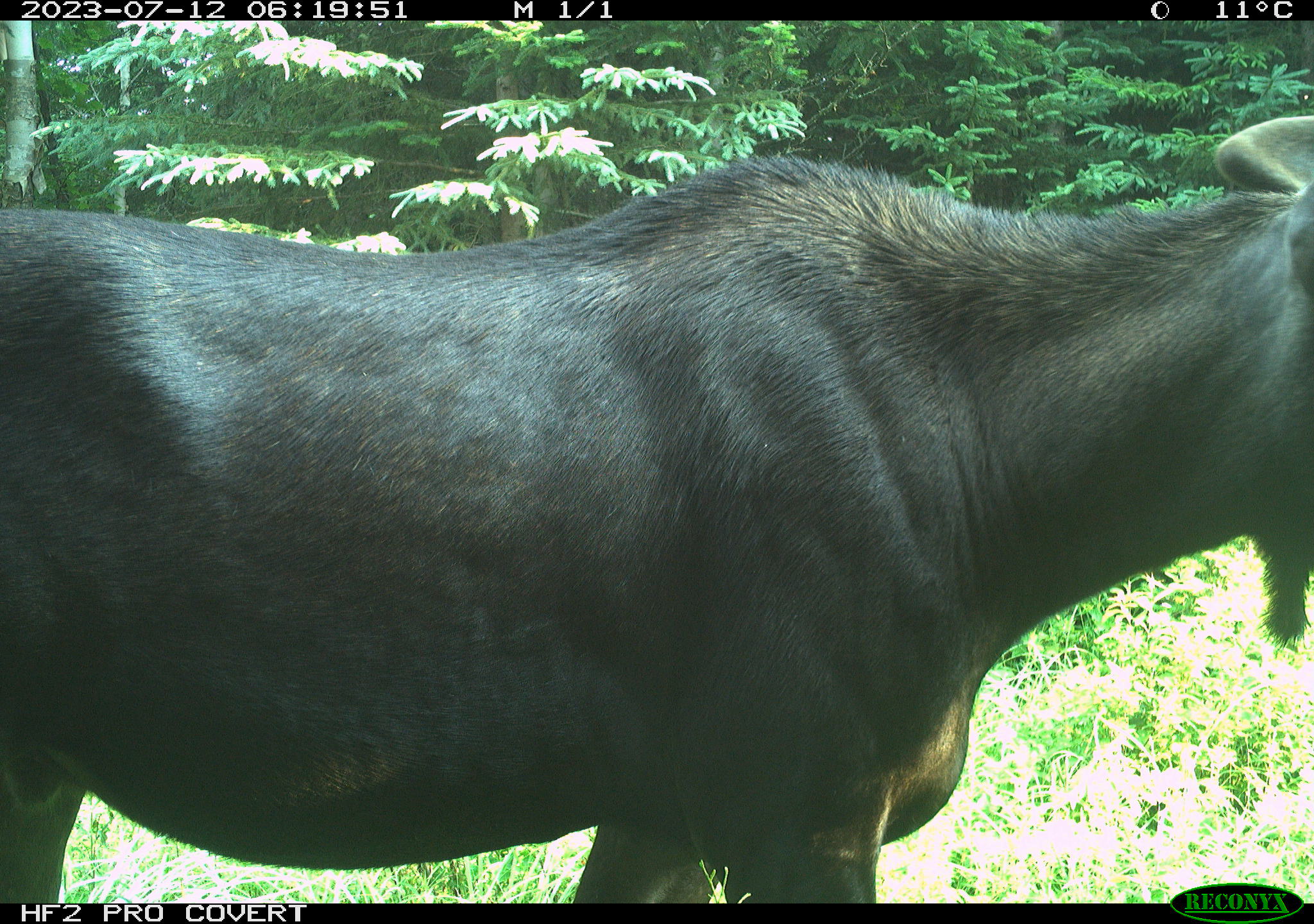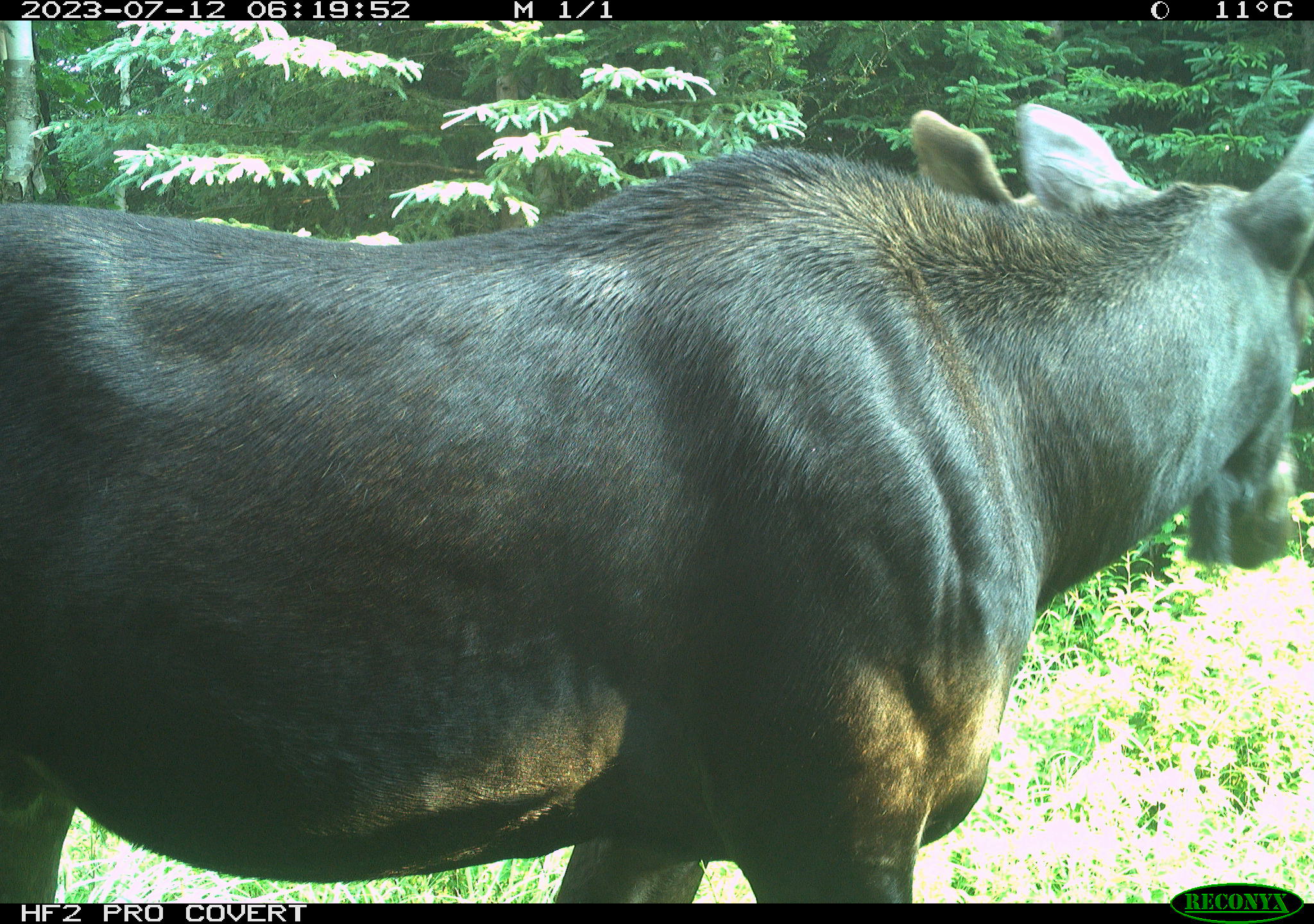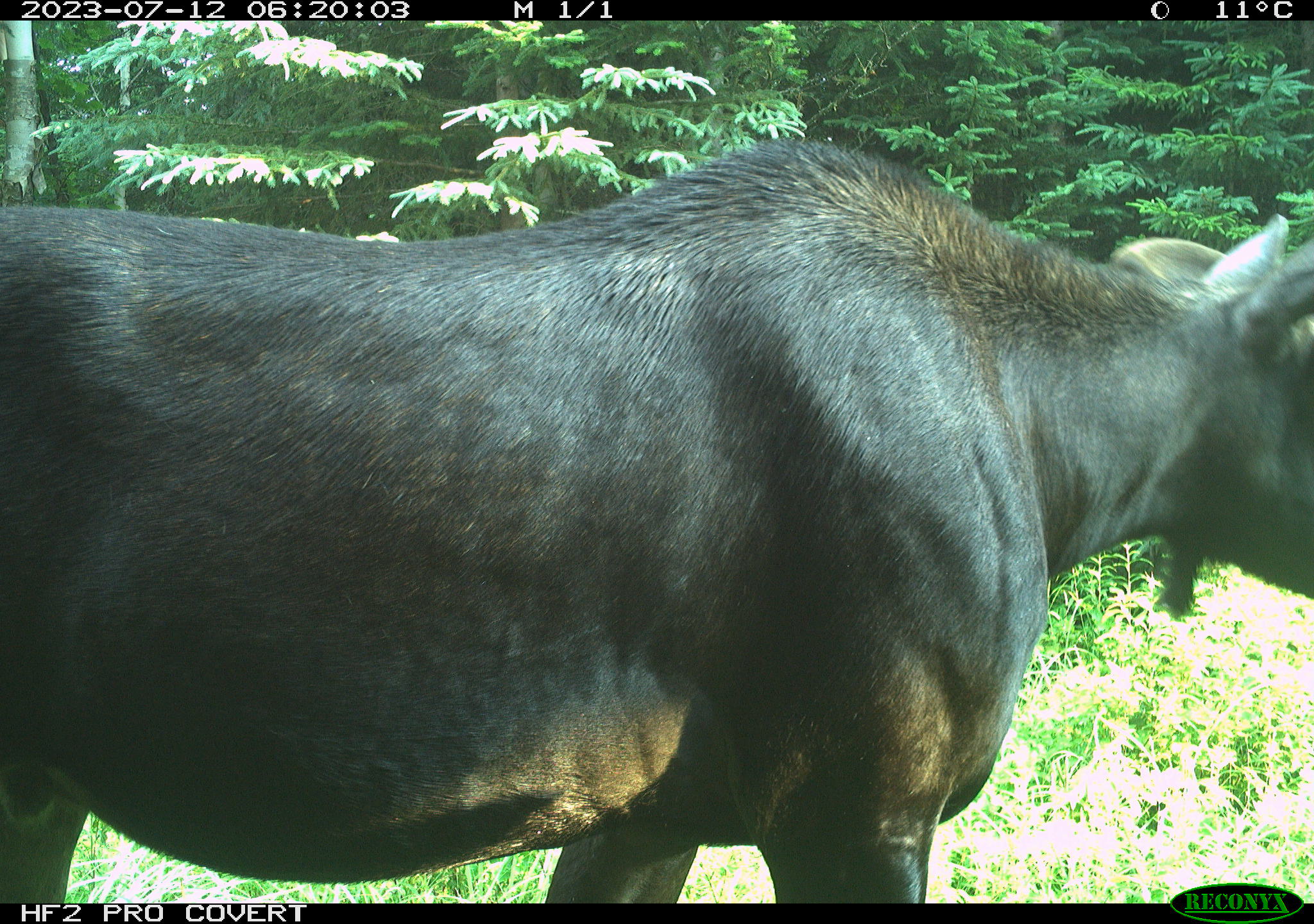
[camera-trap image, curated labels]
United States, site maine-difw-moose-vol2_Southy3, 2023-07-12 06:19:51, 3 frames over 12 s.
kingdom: Animalia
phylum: Chordata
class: Mammalia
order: Artiodactyla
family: Cervidae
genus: Alces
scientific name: Alces alces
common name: moose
Moose (Alces alces).